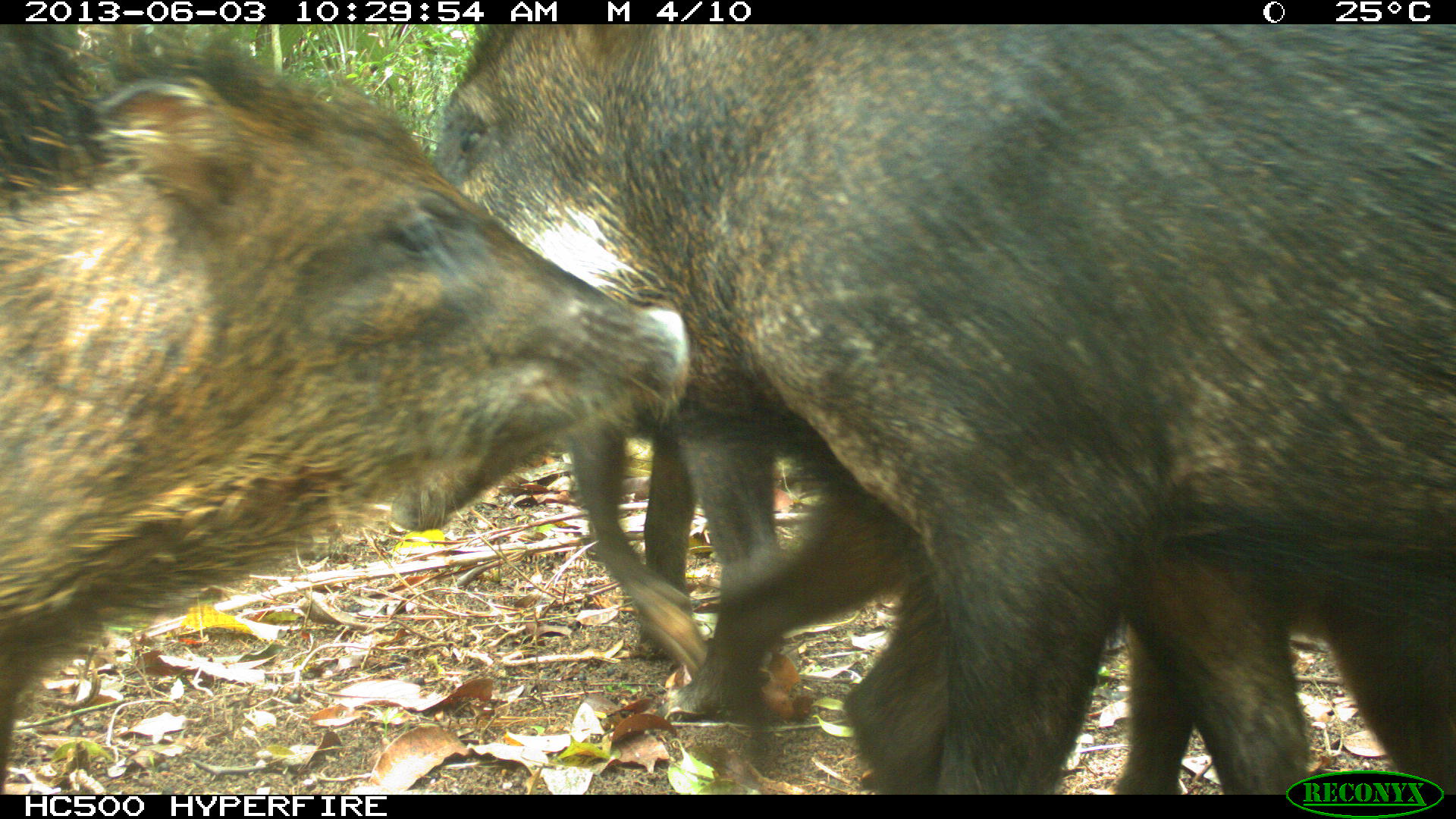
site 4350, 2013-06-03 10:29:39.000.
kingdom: Animalia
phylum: Chordata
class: Mammalia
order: Artiodactyla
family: Tayassuidae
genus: Tayassu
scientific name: Tayassu pecari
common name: white-lipped peccary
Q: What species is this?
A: Tayassu pecari (white-lipped peccary).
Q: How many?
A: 6.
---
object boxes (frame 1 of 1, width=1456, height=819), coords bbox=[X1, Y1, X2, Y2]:
tayassu pecari: bbox=[434, 27, 1455, 793]; bbox=[0, 25, 689, 791]; bbox=[565, 257, 1310, 793]